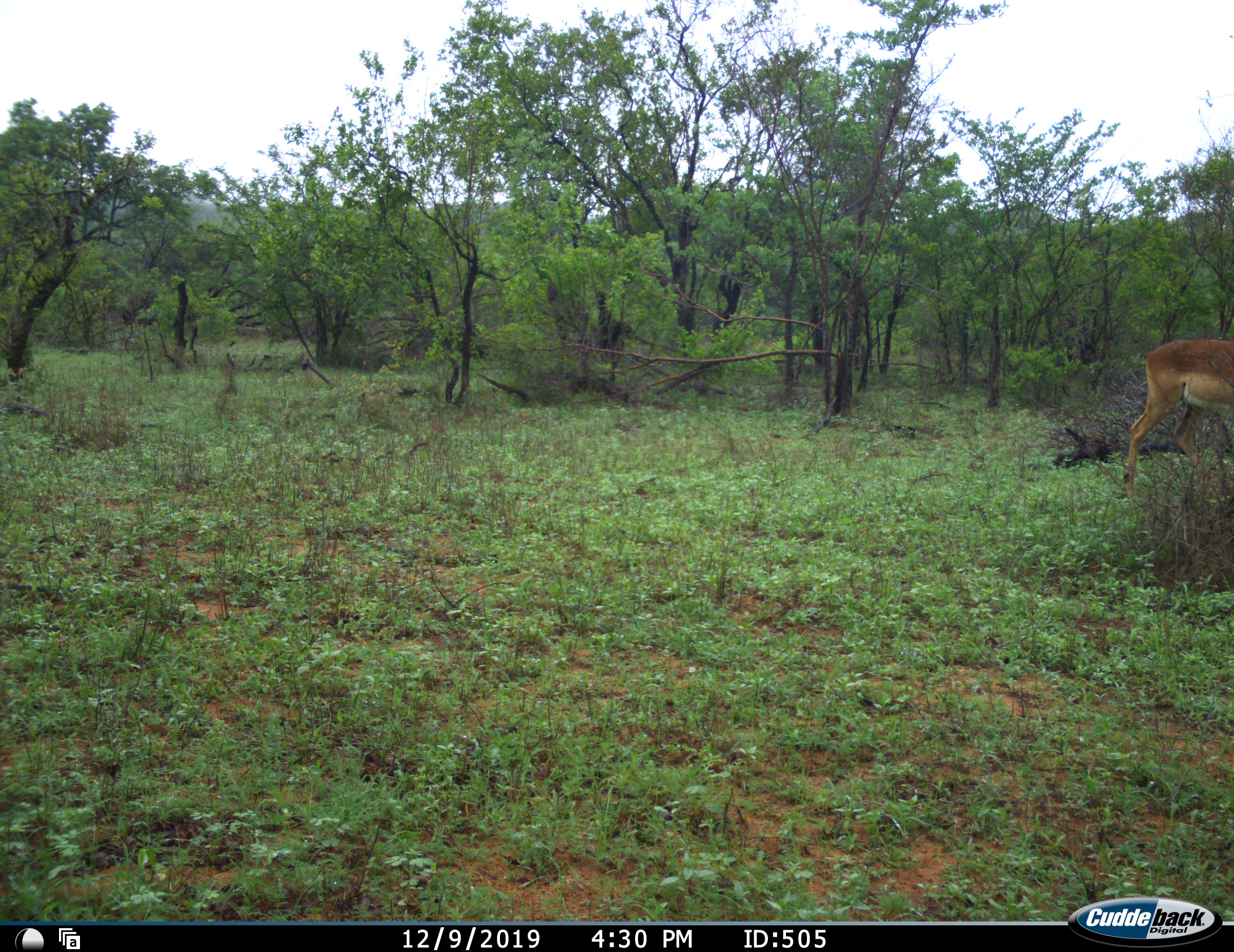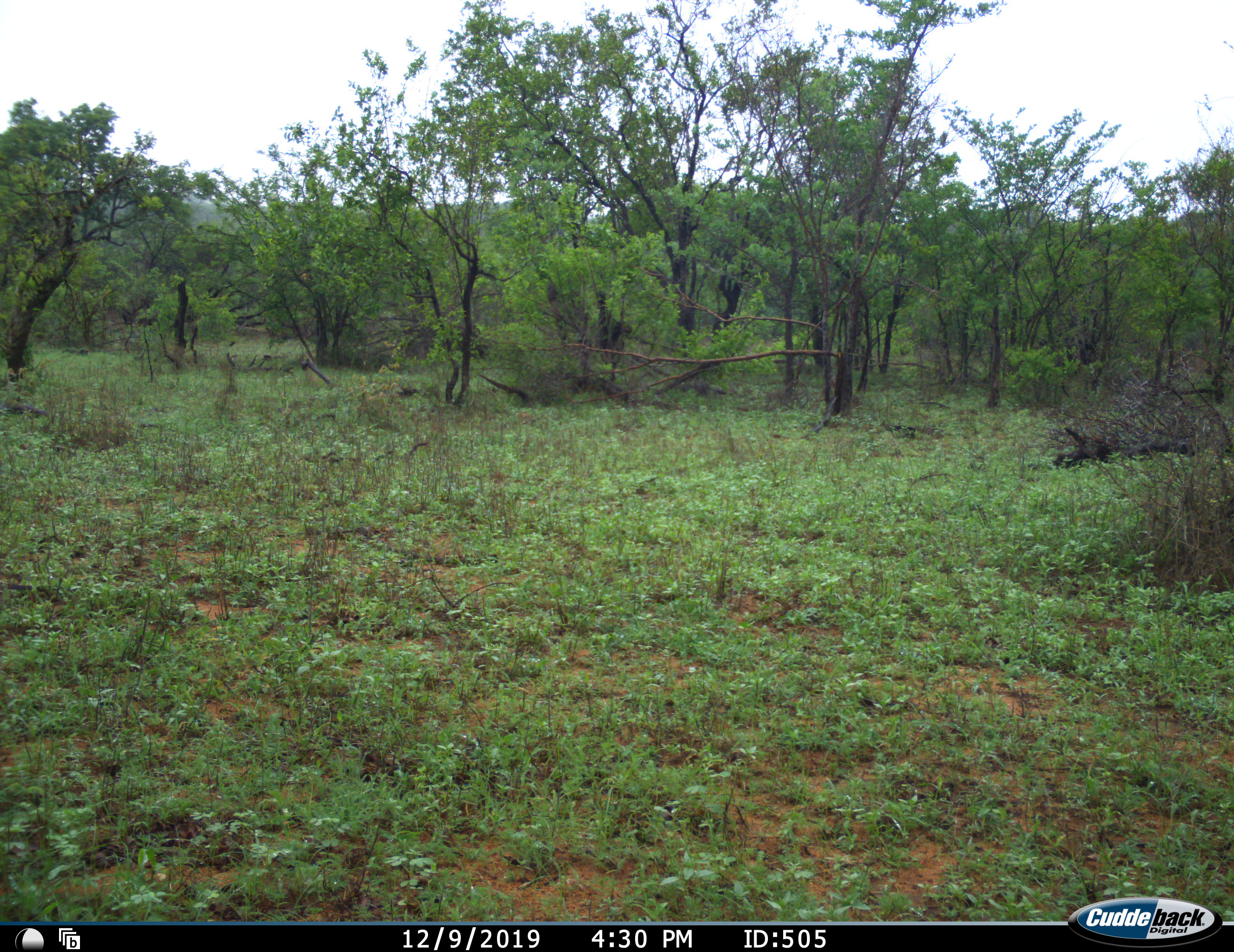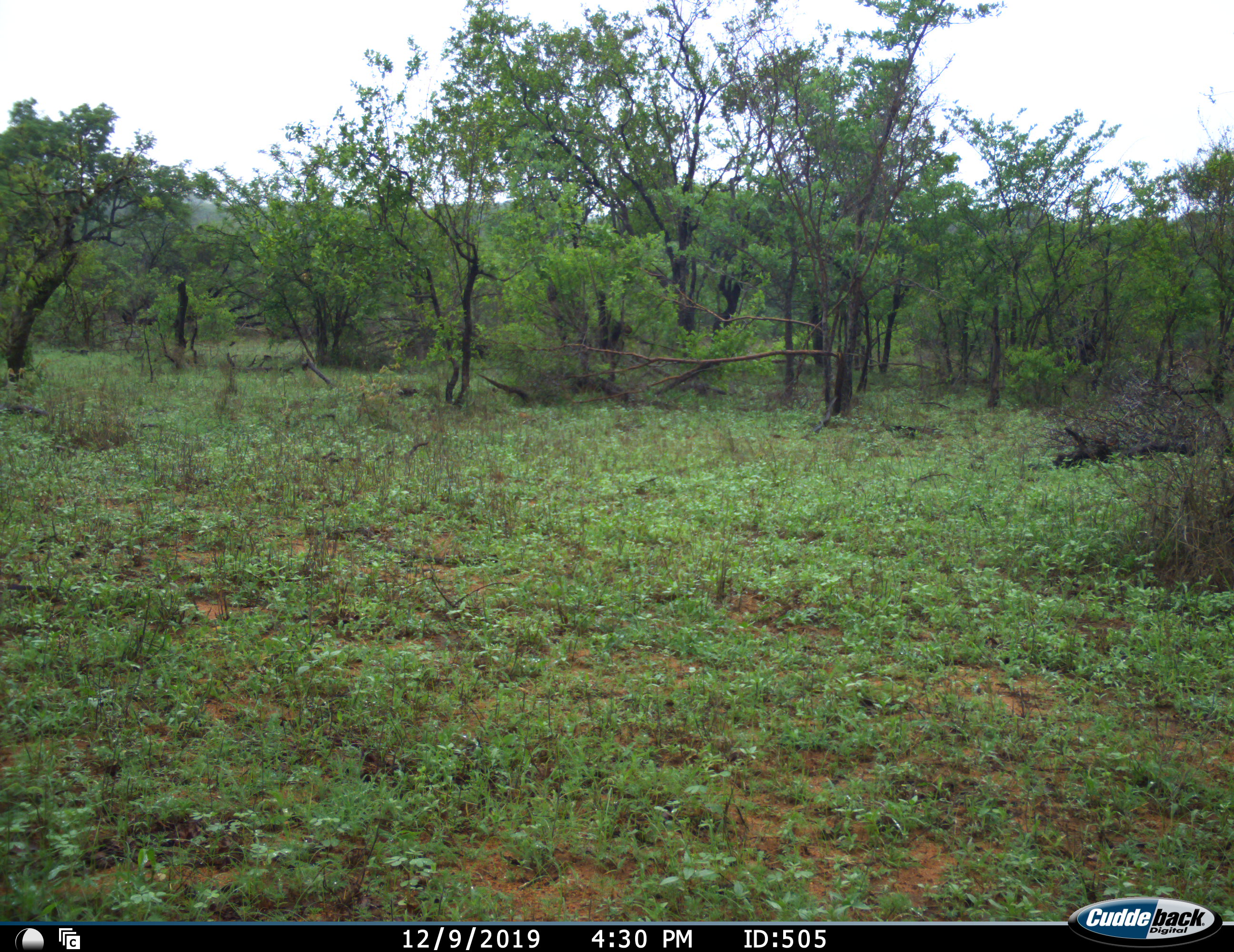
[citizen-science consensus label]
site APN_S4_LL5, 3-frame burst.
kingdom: Animalia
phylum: Chordata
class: Mammalia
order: Artiodactyla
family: Bovidae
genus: Aepyceros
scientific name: Aepyceros melampus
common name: impala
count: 1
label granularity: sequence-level